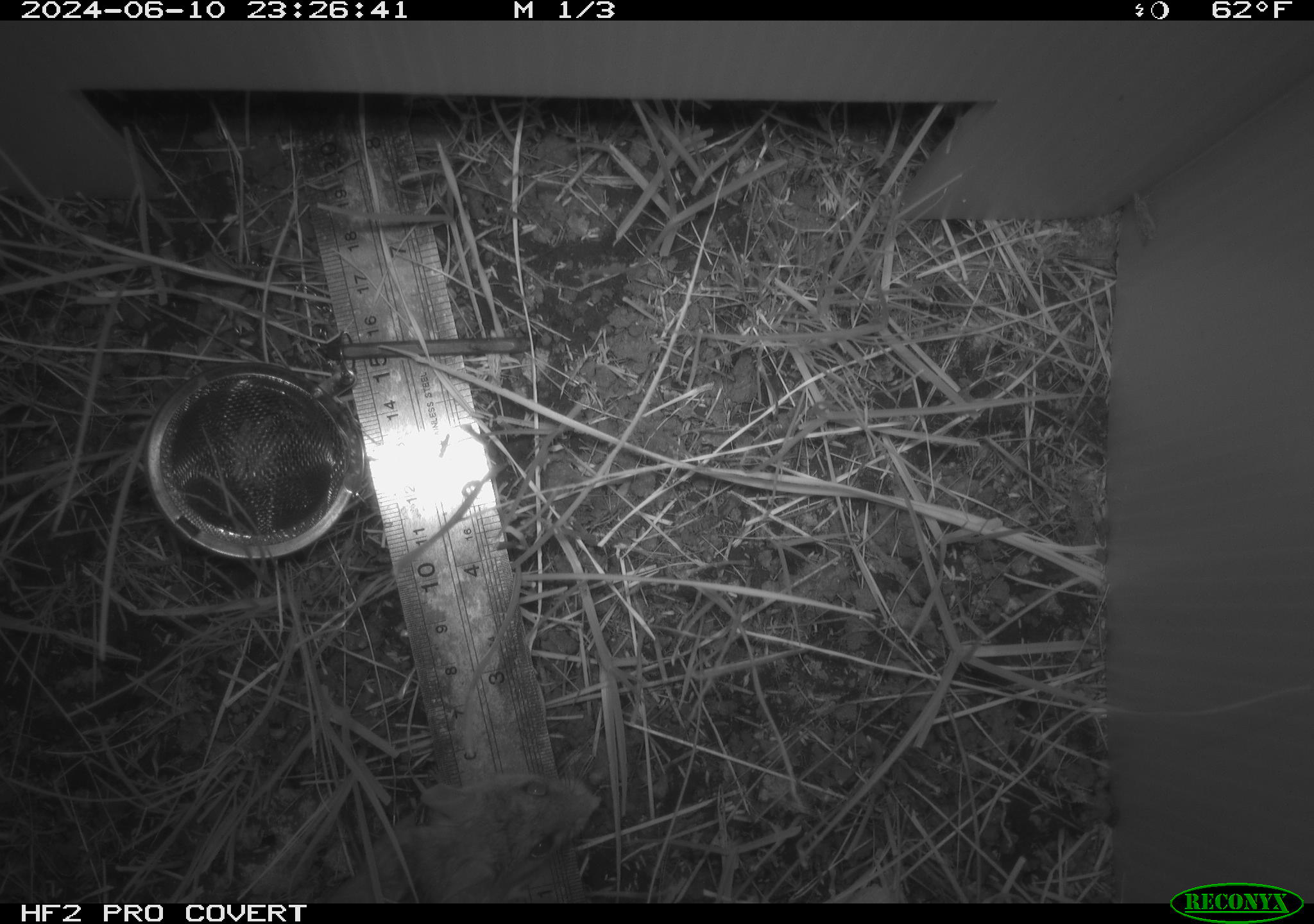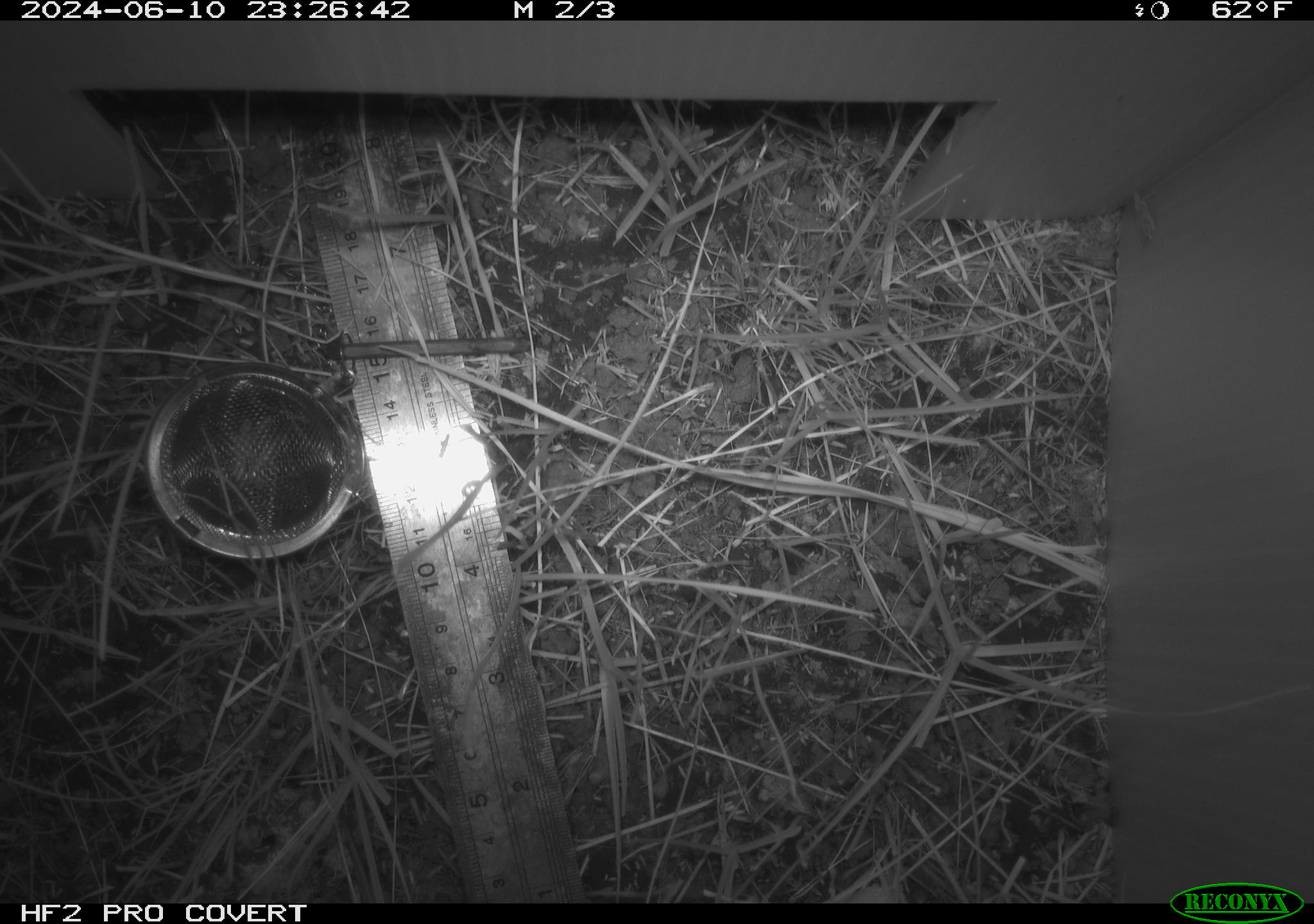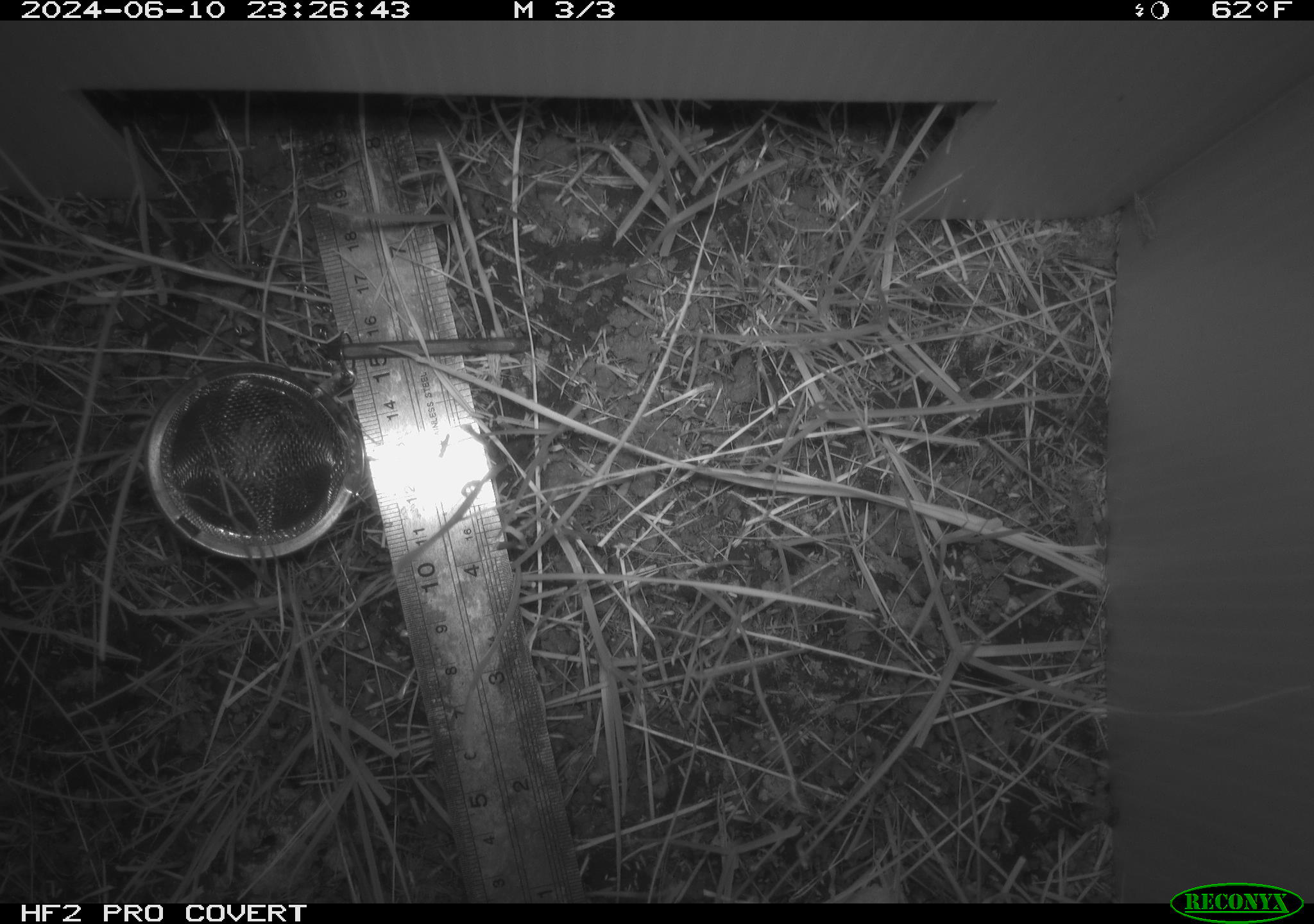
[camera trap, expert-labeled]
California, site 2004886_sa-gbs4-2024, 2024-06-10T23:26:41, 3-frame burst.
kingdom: Animalia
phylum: Chordata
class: Mammalia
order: Rodentia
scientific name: Rodentia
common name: mouse species